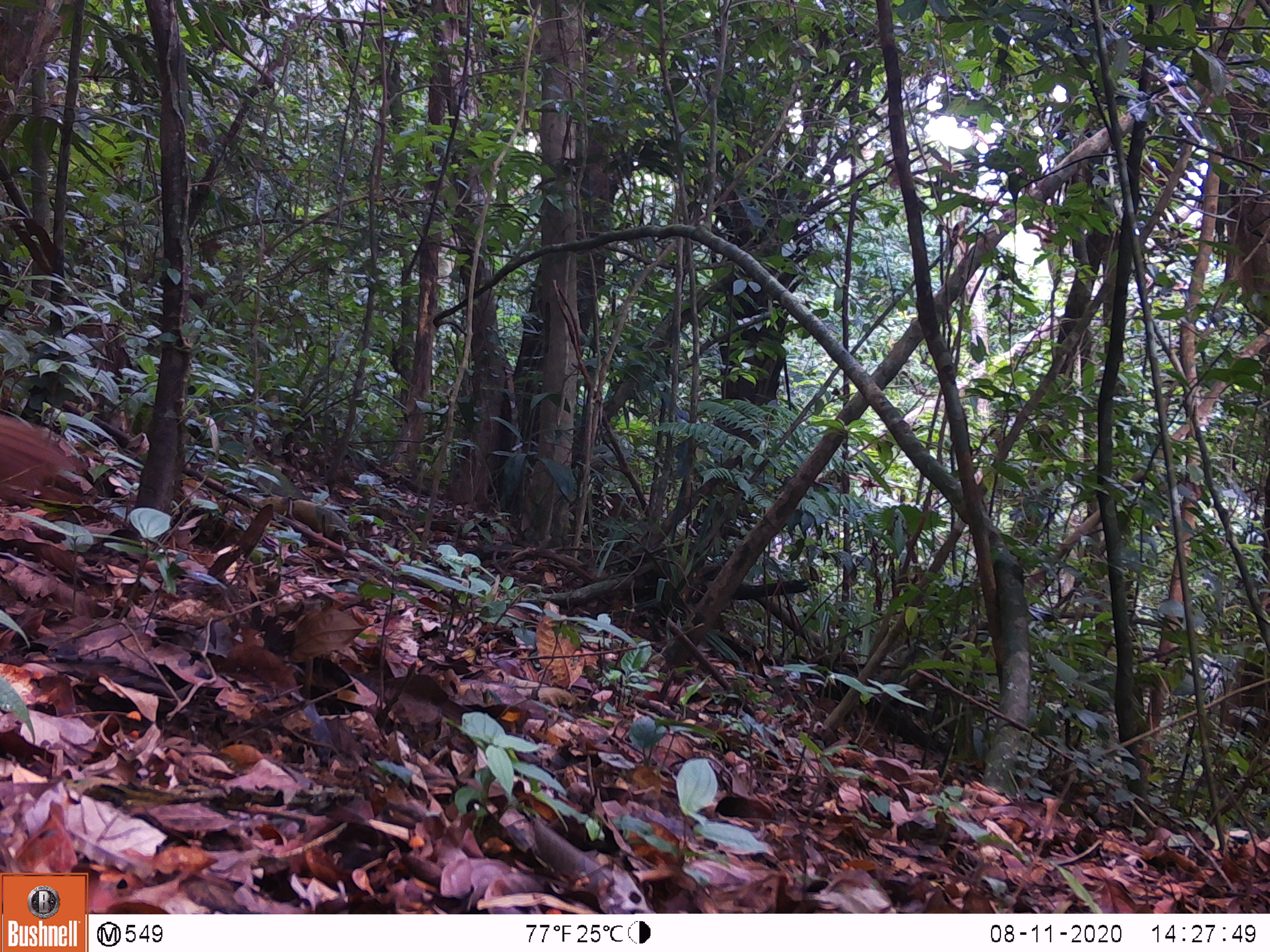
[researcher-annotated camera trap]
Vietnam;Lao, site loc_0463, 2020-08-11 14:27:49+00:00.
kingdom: Animalia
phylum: Chordata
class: Aves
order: Galliformes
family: Phasianidae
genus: Lophura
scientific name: Lophura nycthemera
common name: silver pheasant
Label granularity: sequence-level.